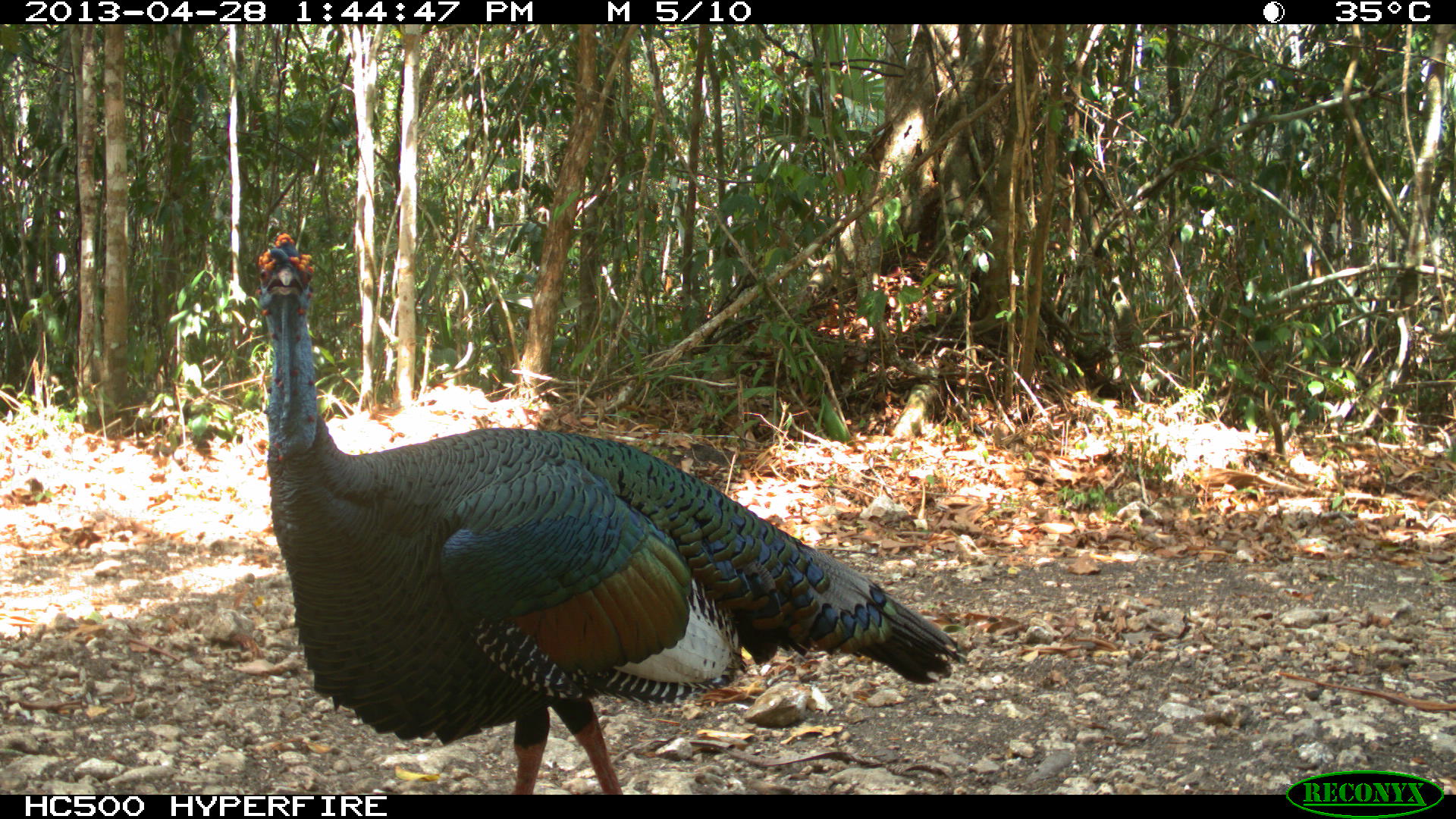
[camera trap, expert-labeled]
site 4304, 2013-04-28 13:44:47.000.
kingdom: Animalia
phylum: Chordata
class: Aves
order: Galliformes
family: Phasianidae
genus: Meleagris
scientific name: Meleagris ocellata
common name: ocellated turkey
Meleagris ocellata (ocellated turkey), count 1, sex male.